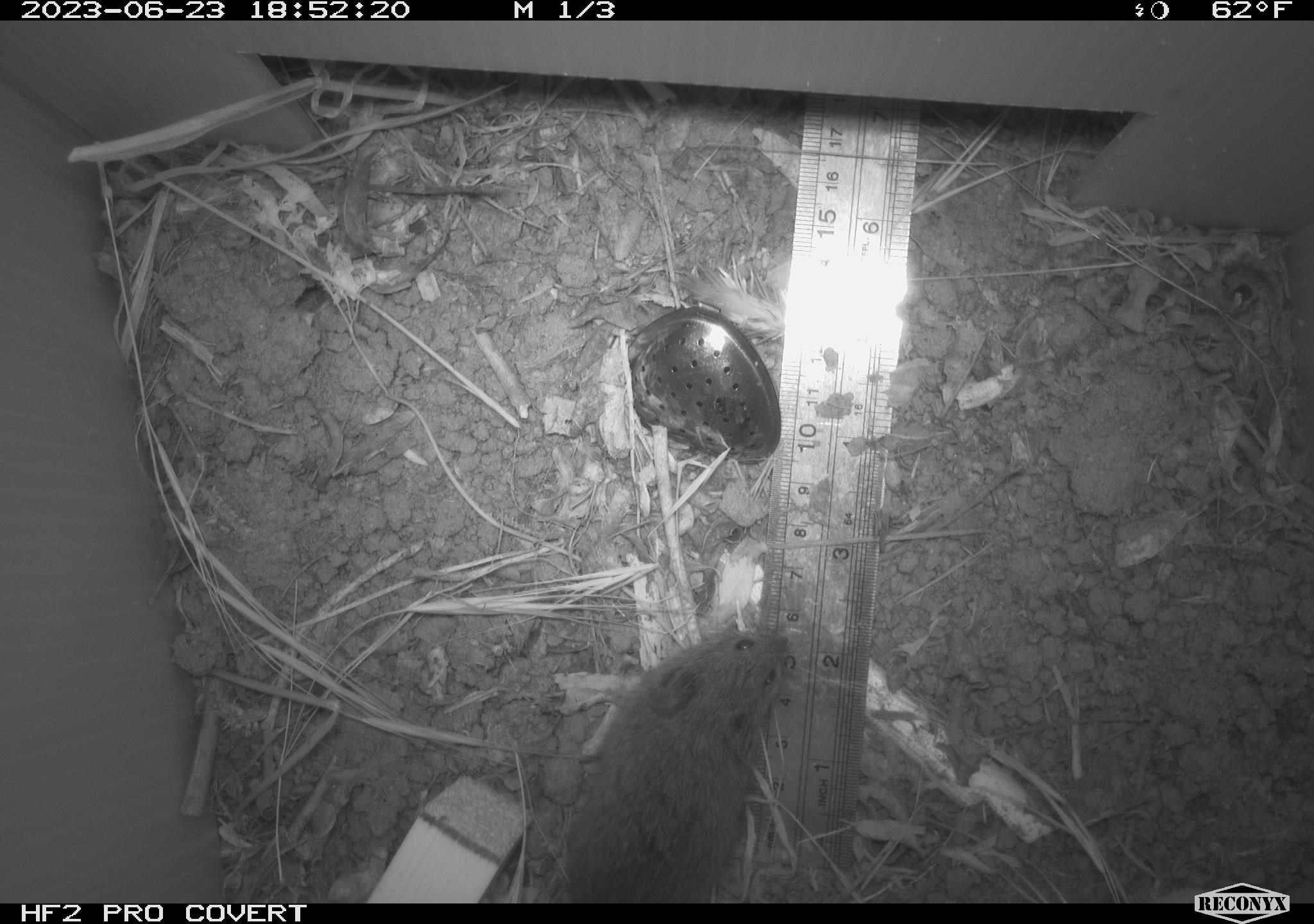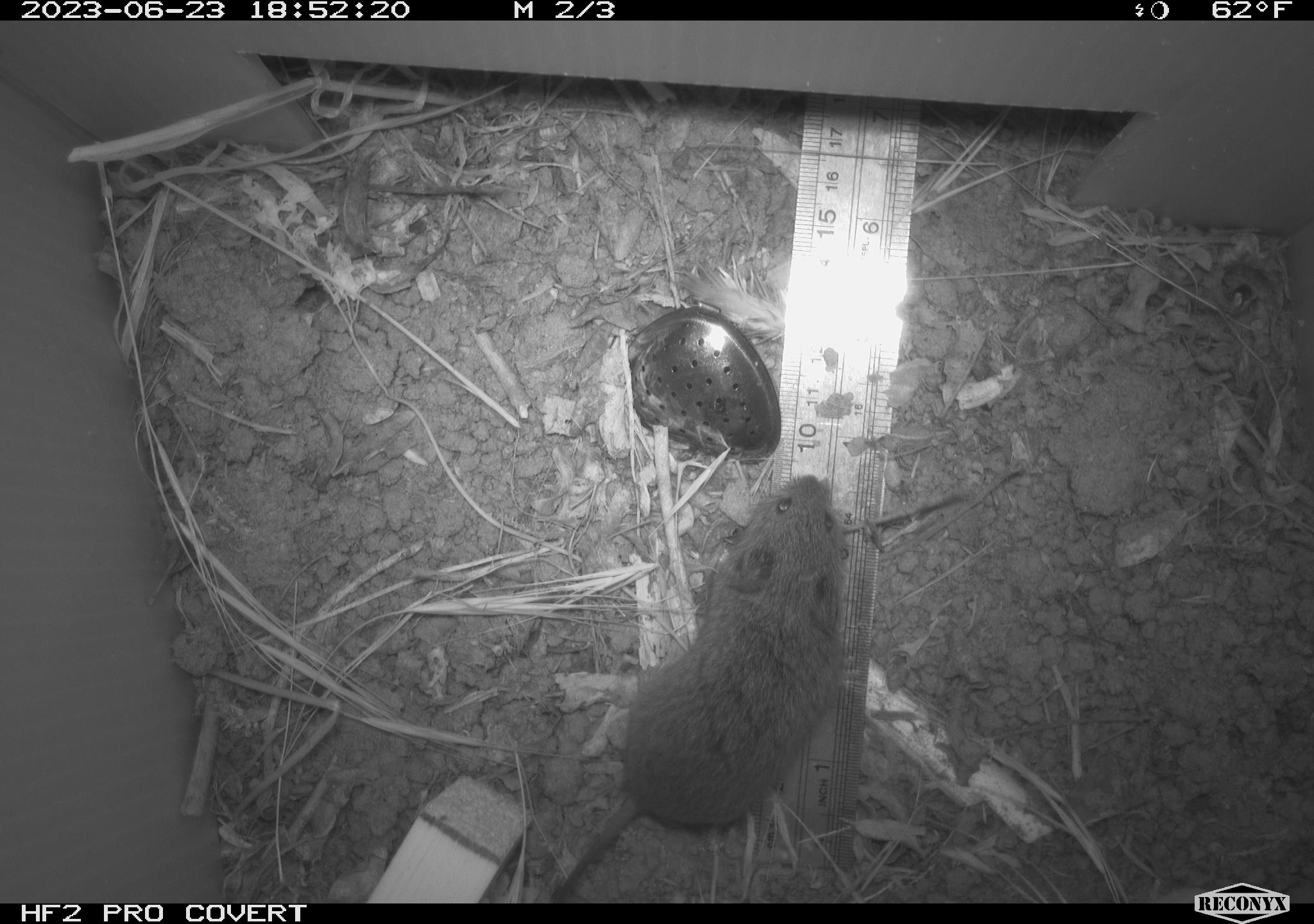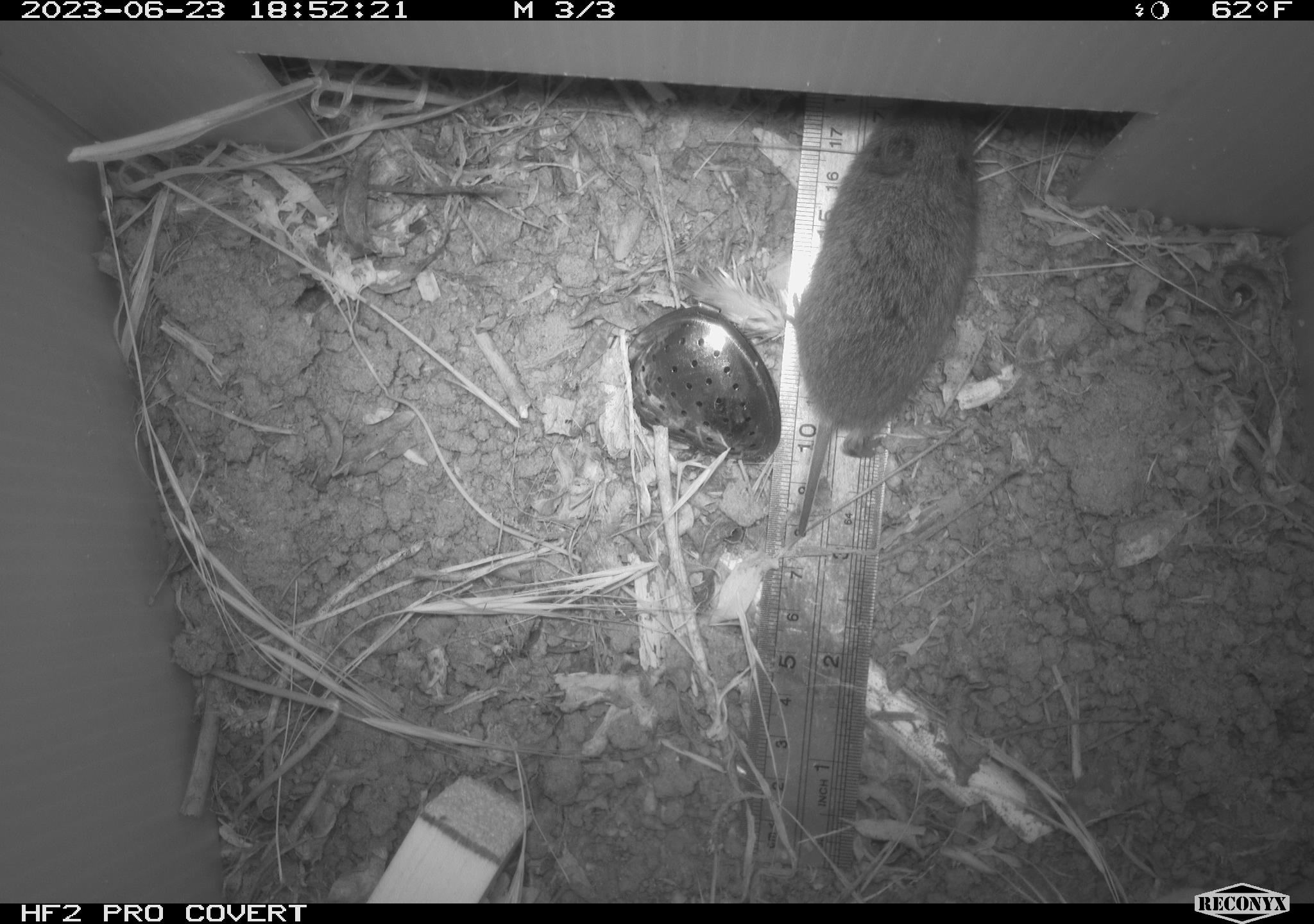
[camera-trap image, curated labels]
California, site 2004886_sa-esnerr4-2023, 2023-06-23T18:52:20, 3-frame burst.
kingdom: Animalia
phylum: Chordata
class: Mammalia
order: Rodentia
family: Cricetidae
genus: Microtus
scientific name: Microtus californicus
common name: california vole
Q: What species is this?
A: California vole (Microtus californicus).